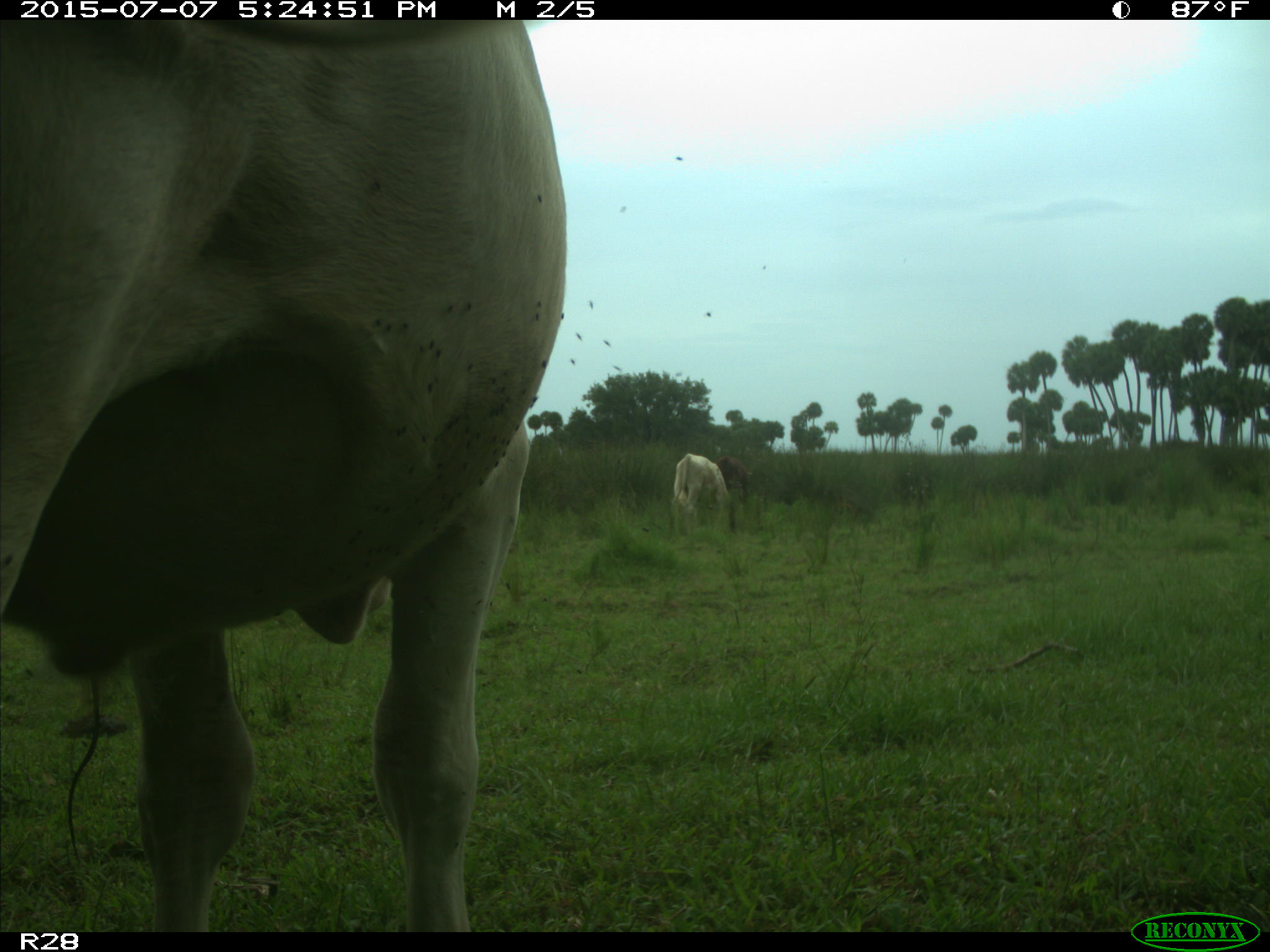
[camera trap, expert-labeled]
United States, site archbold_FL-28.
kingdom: Animalia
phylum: Chordata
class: Mammalia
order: Artiodactyla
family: Bovidae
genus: Bos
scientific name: Bos taurus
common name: domestic cow